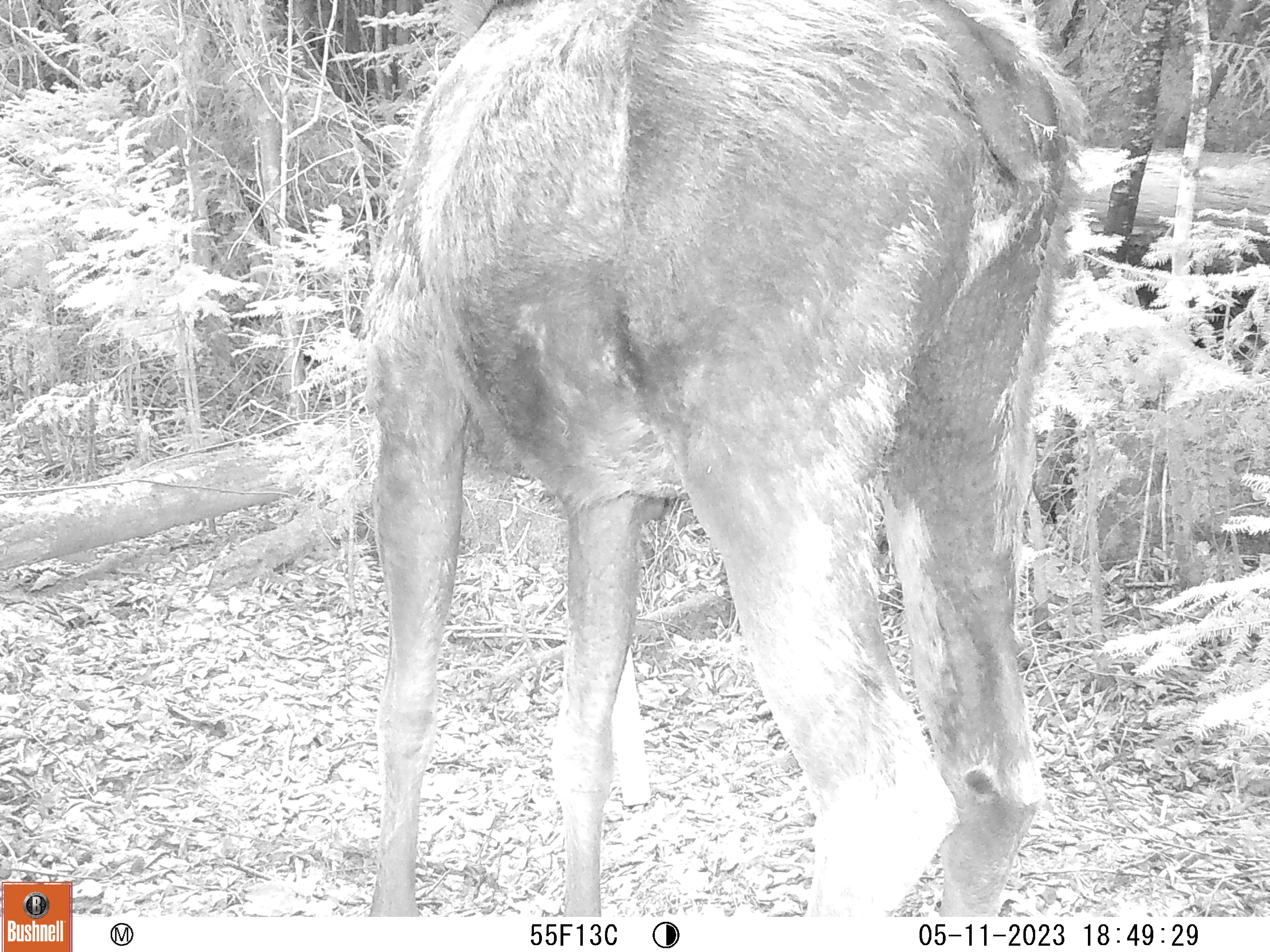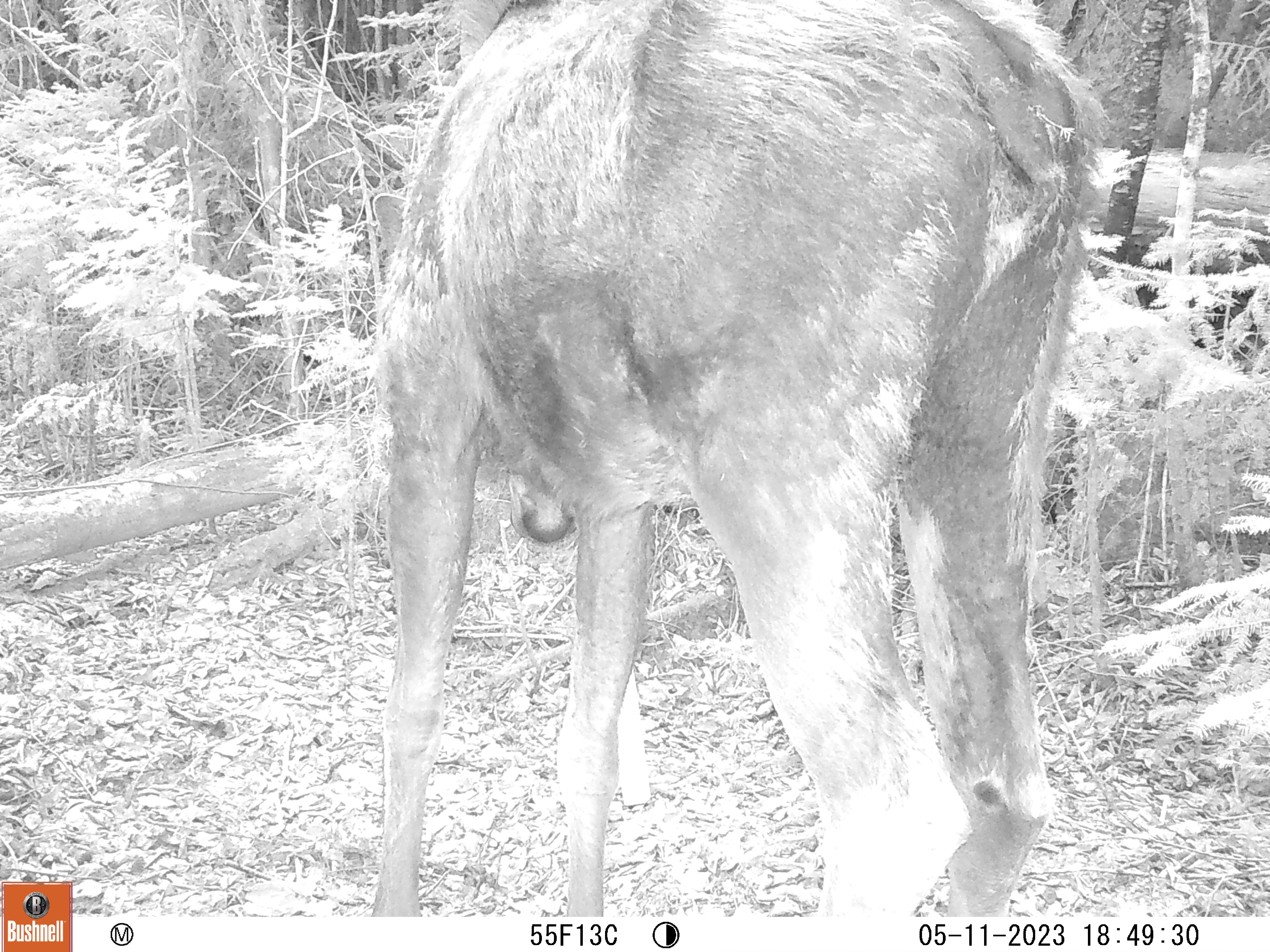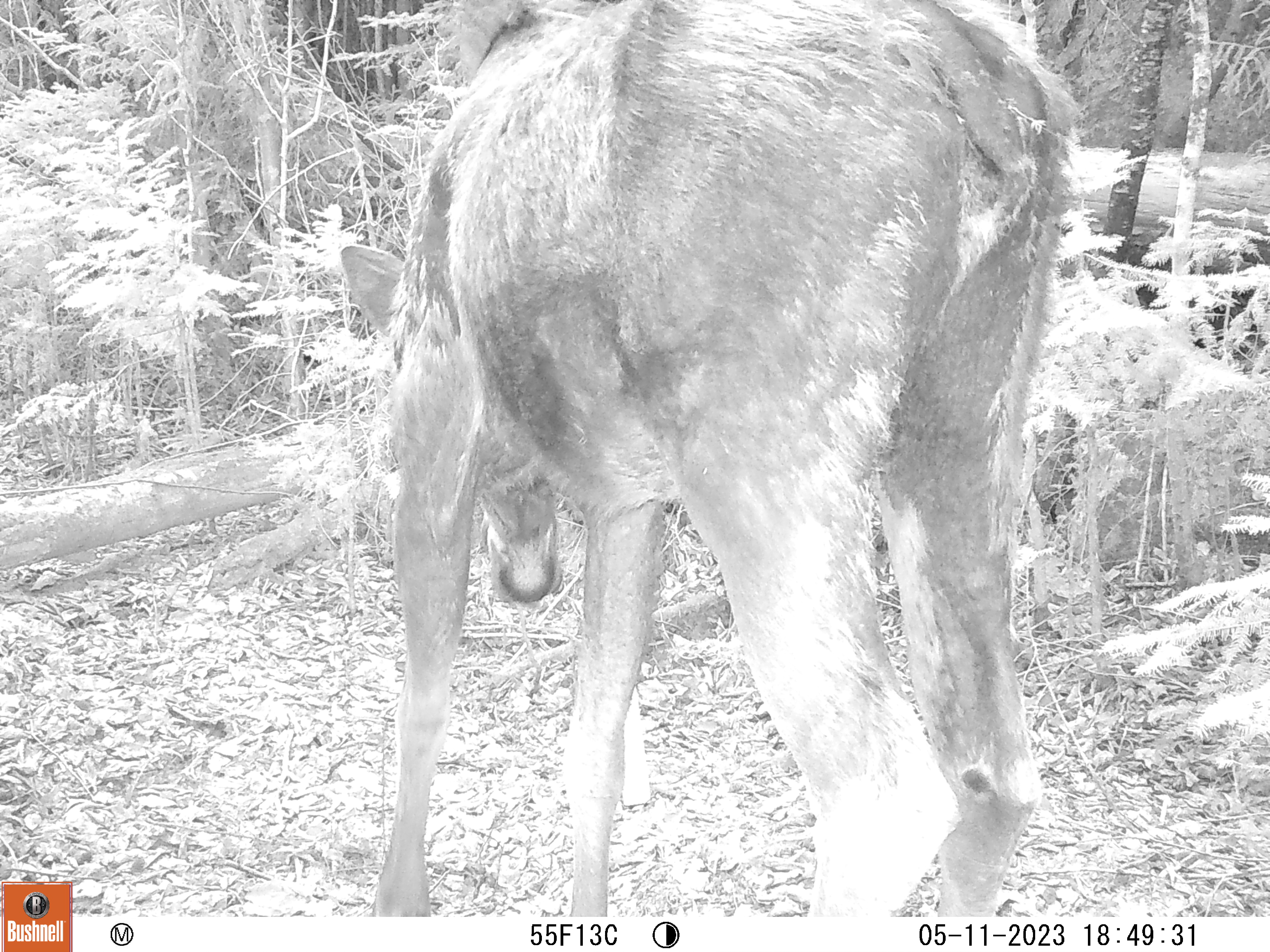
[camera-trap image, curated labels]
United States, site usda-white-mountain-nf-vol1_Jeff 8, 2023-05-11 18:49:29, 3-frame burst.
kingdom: Animalia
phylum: Chordata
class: Mammalia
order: Artiodactyla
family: Cervidae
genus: Alces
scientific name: Alces alces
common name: moose